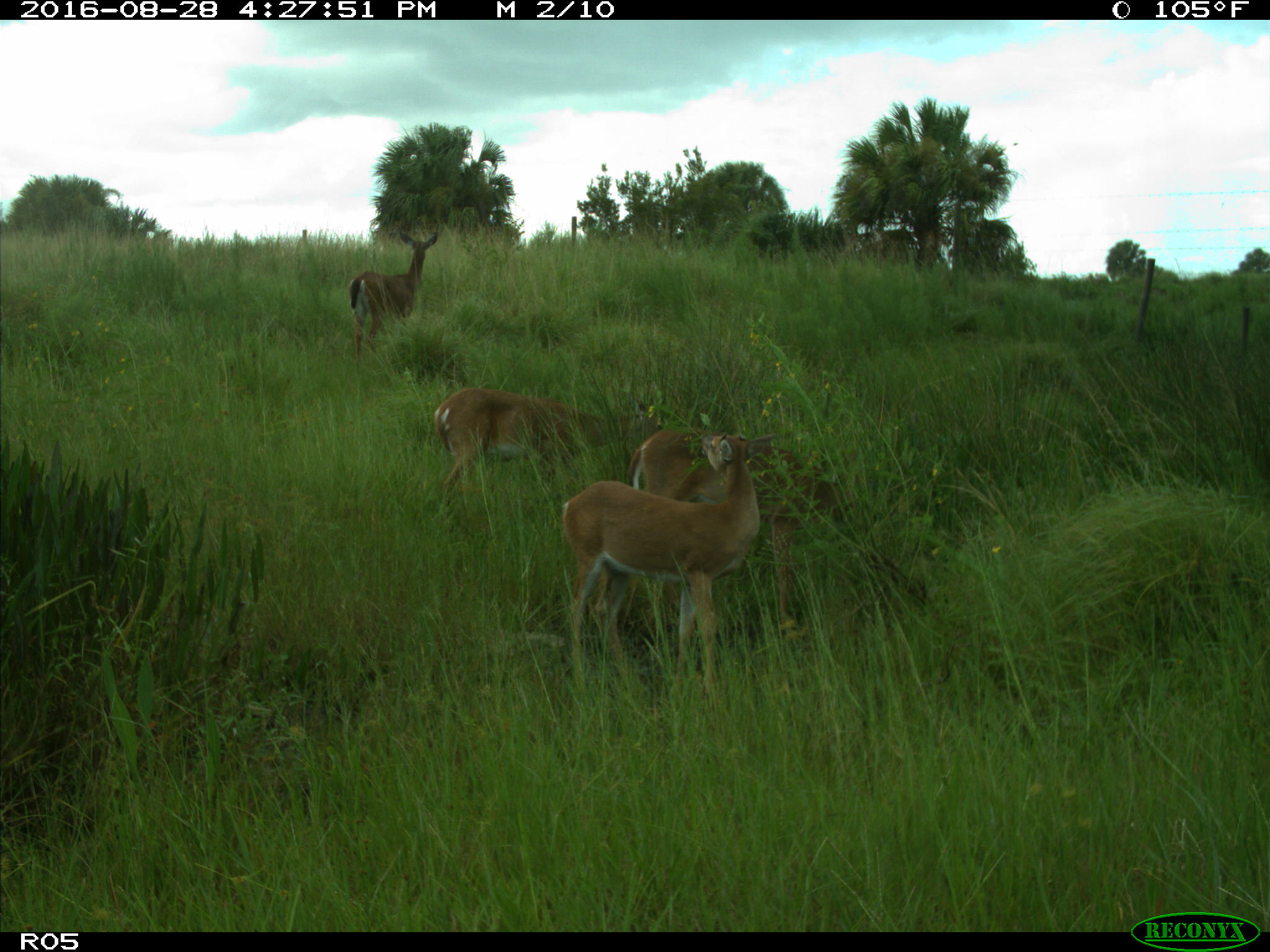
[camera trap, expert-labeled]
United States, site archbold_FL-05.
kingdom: Animalia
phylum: Chordata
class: Mammalia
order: Artiodactyla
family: Cervidae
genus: Odocoileus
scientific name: Odocoileus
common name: deer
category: unidentified deer